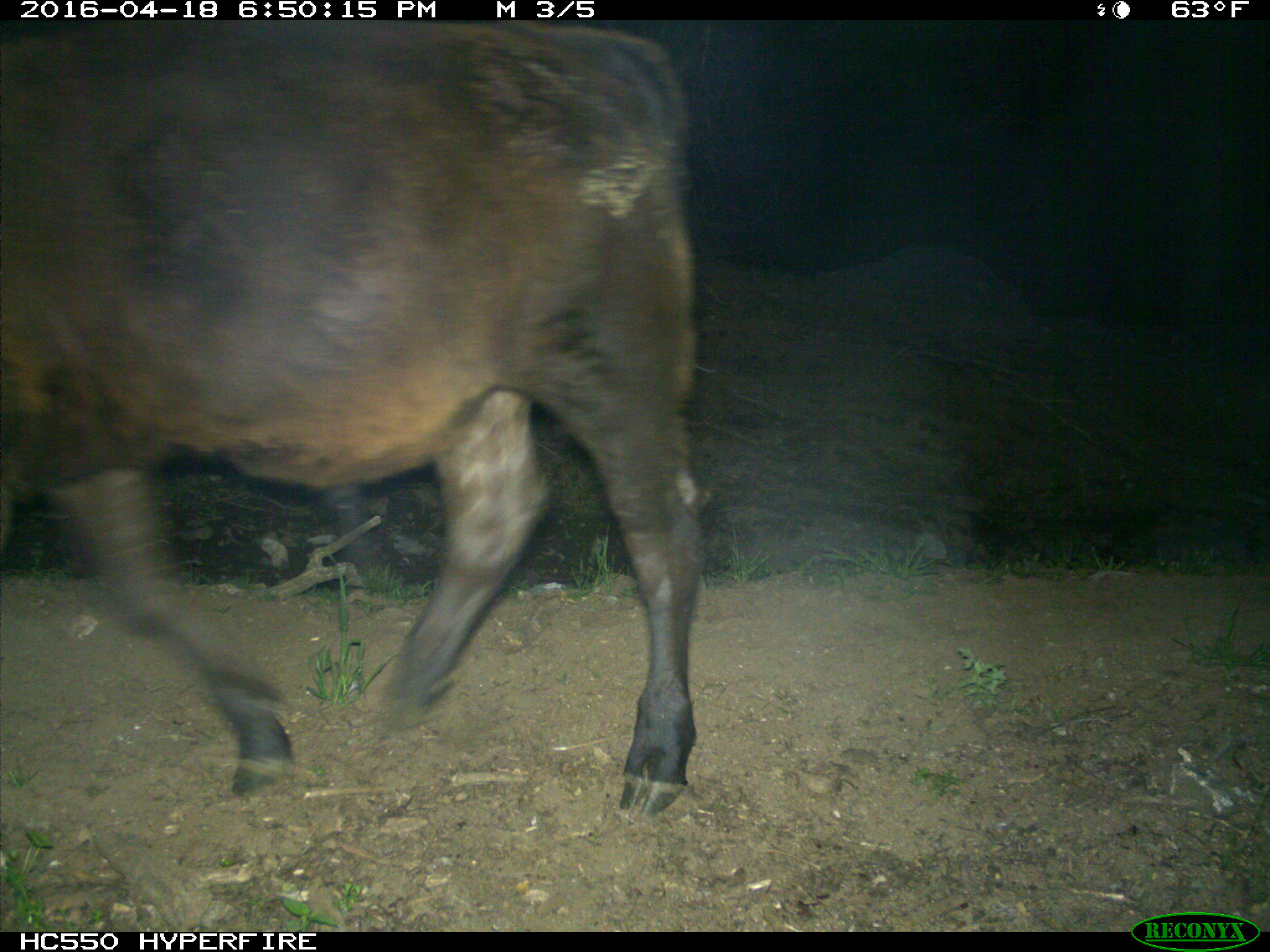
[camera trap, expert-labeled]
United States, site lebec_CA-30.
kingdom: Animalia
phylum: Chordata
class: Mammalia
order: Artiodactyla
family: Bovidae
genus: Bos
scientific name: Bos taurus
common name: domestic cow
Bos taurus (domestic cow).